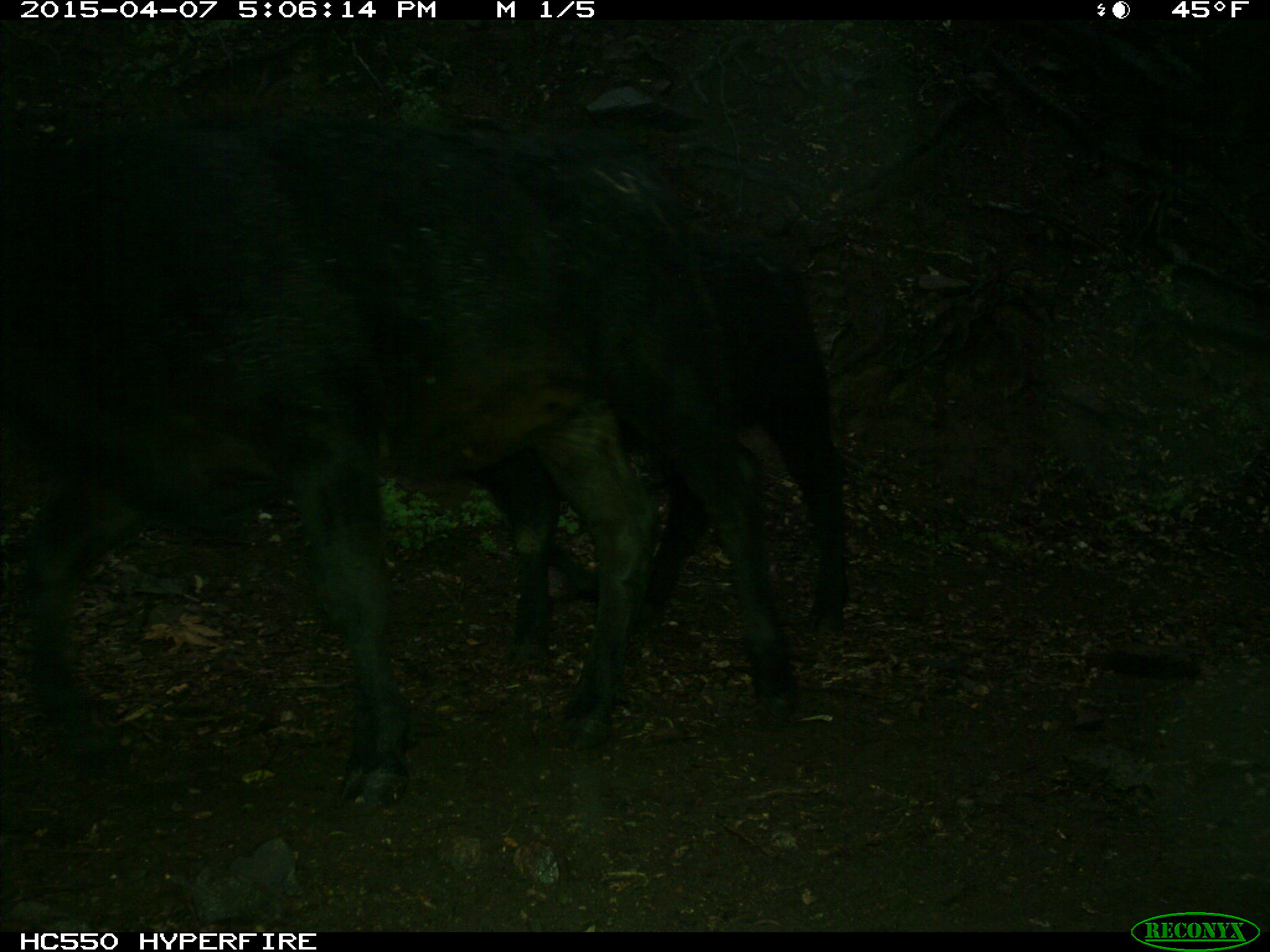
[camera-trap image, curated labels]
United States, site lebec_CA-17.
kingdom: Animalia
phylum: Chordata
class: Mammalia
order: Artiodactyla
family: Bovidae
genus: Bos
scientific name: Bos taurus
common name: domestic cow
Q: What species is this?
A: Bos taurus (domestic cow).